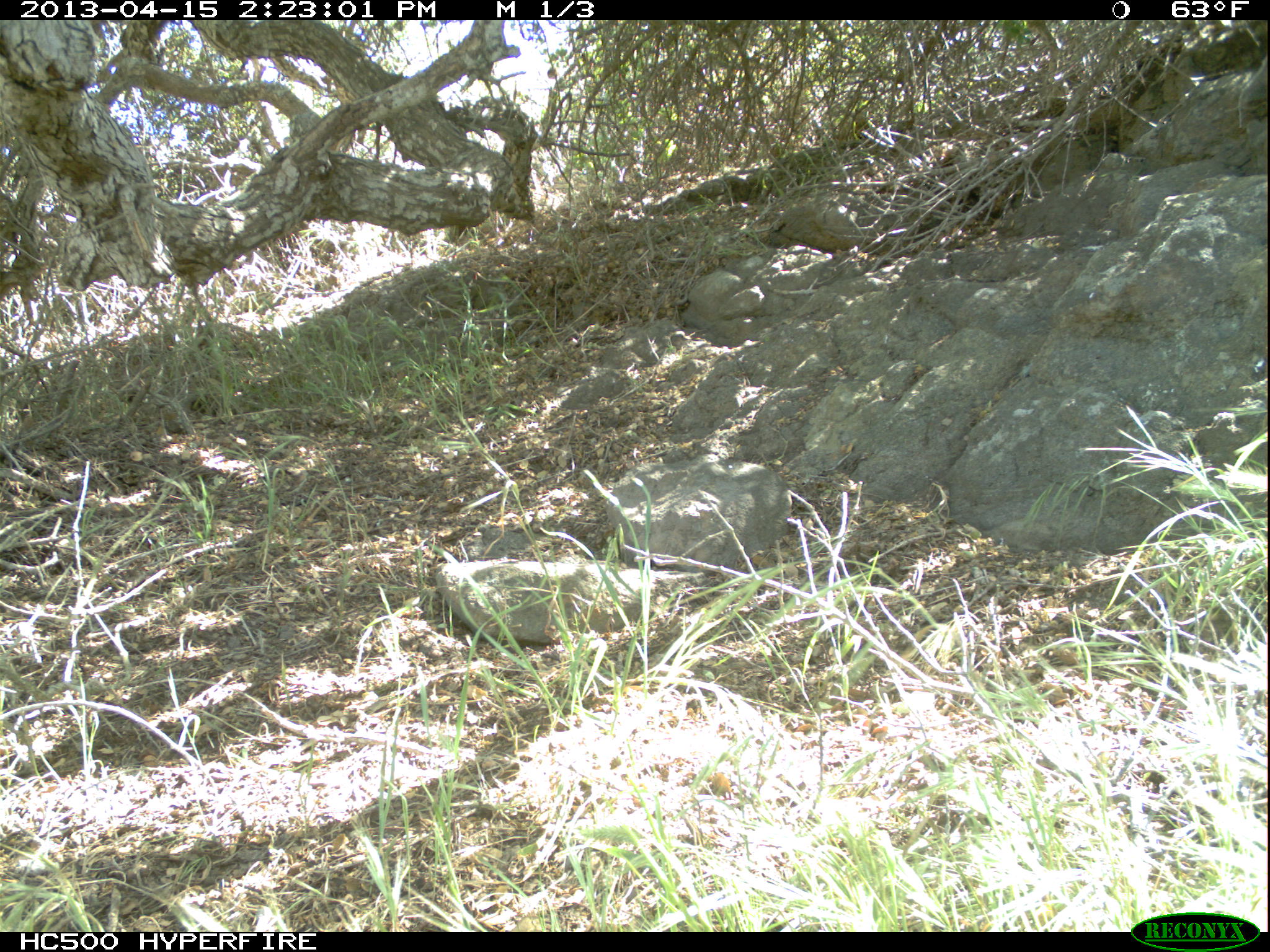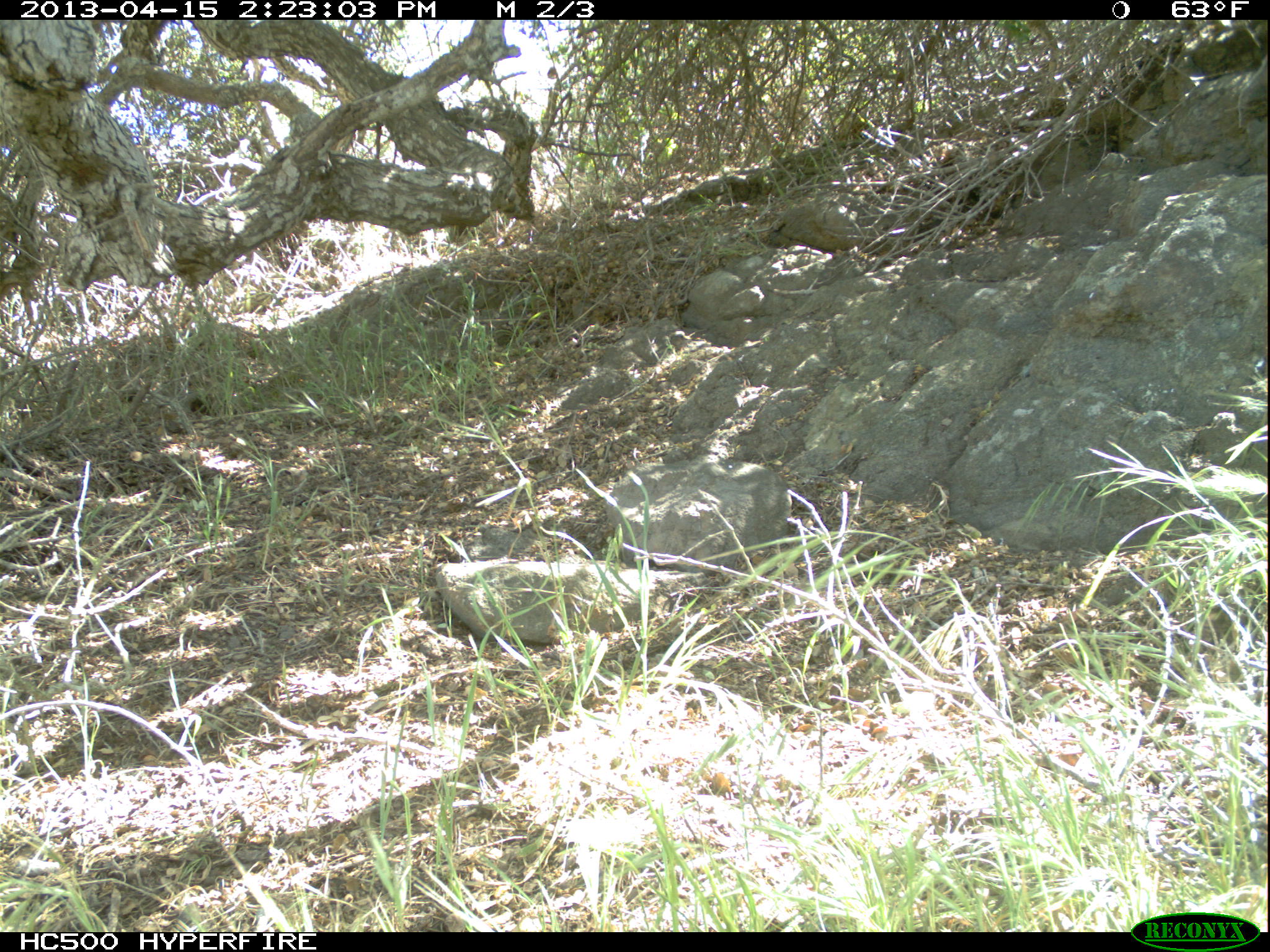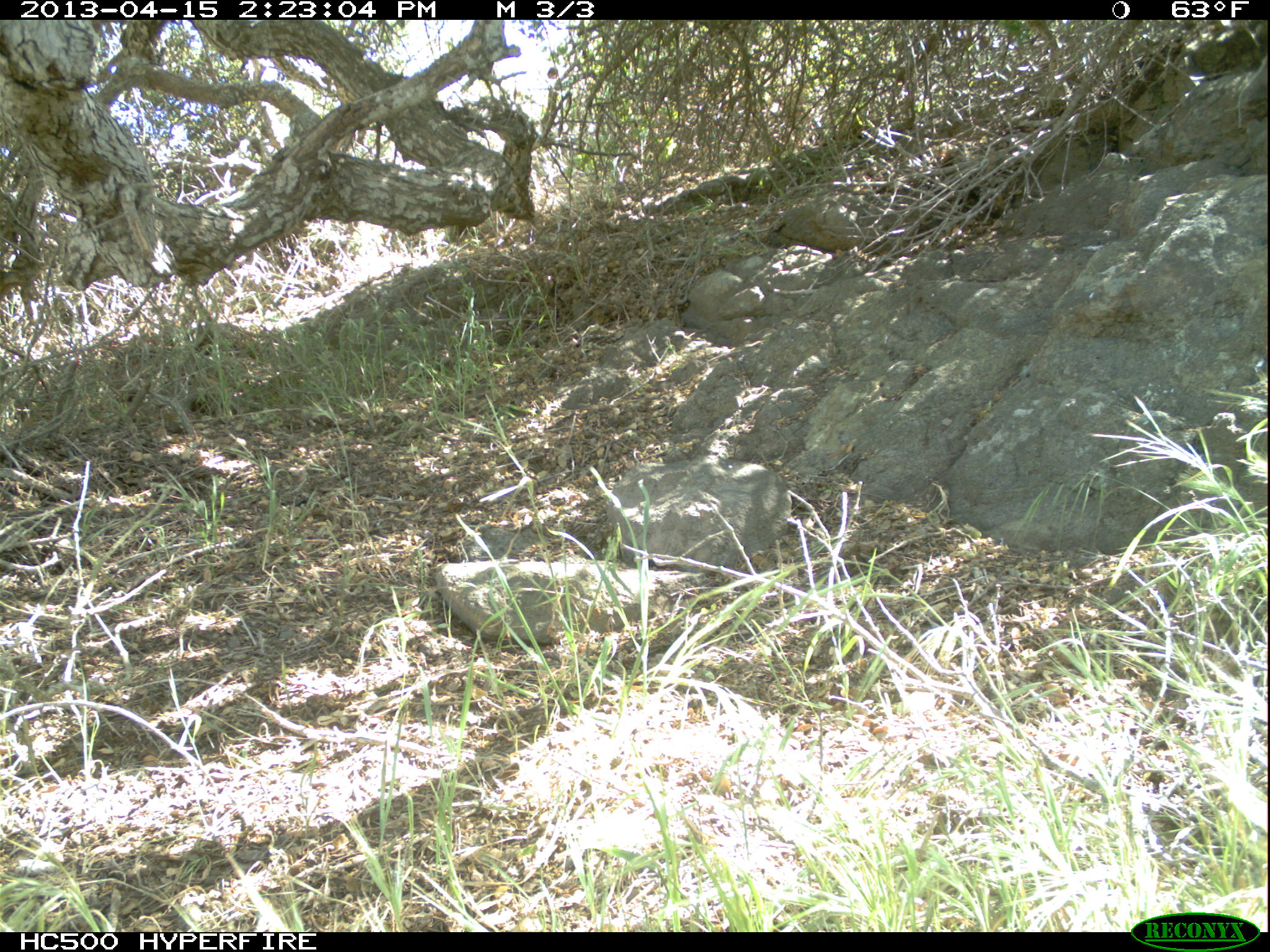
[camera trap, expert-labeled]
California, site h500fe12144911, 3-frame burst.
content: no animal present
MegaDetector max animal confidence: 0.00